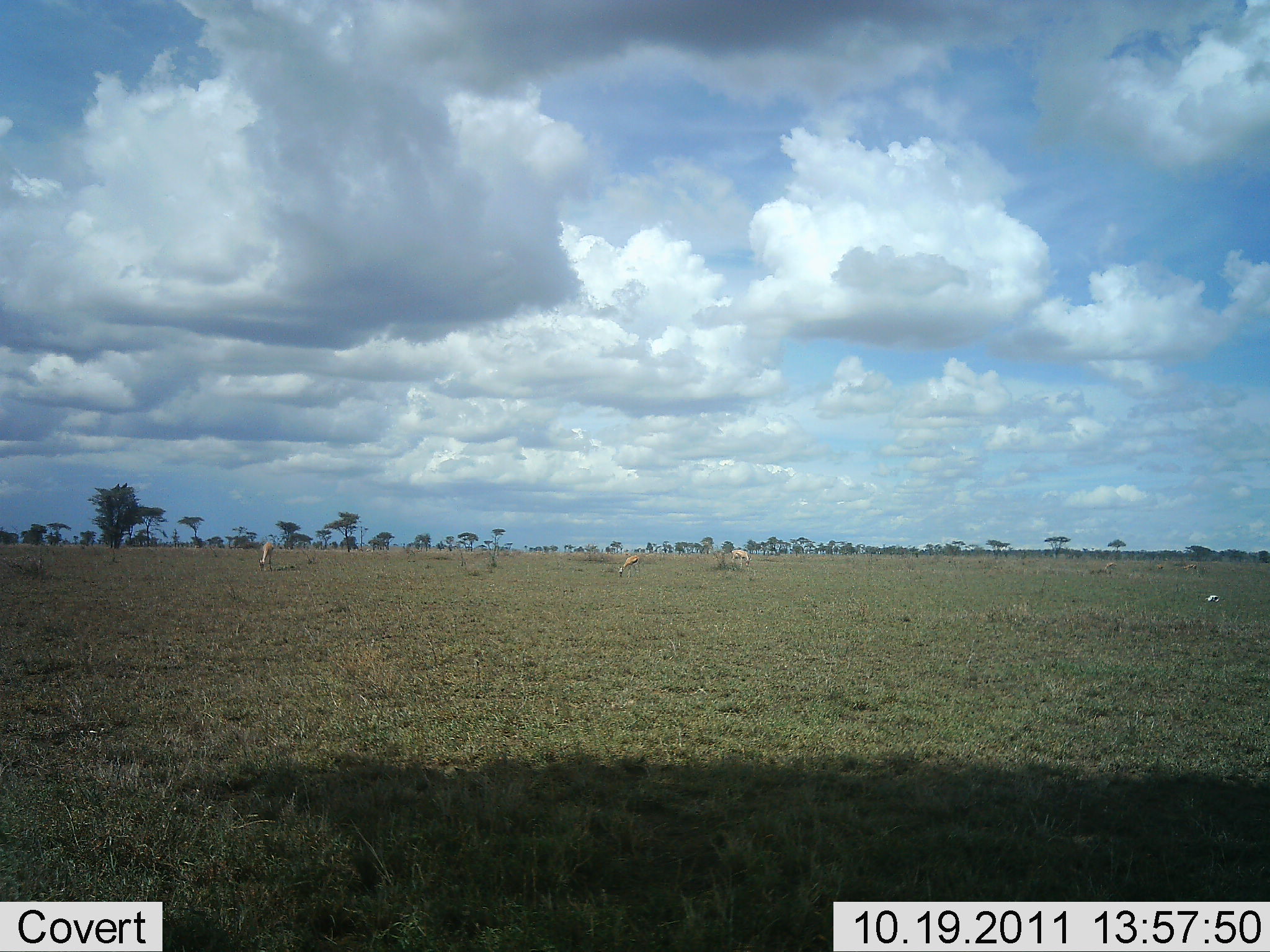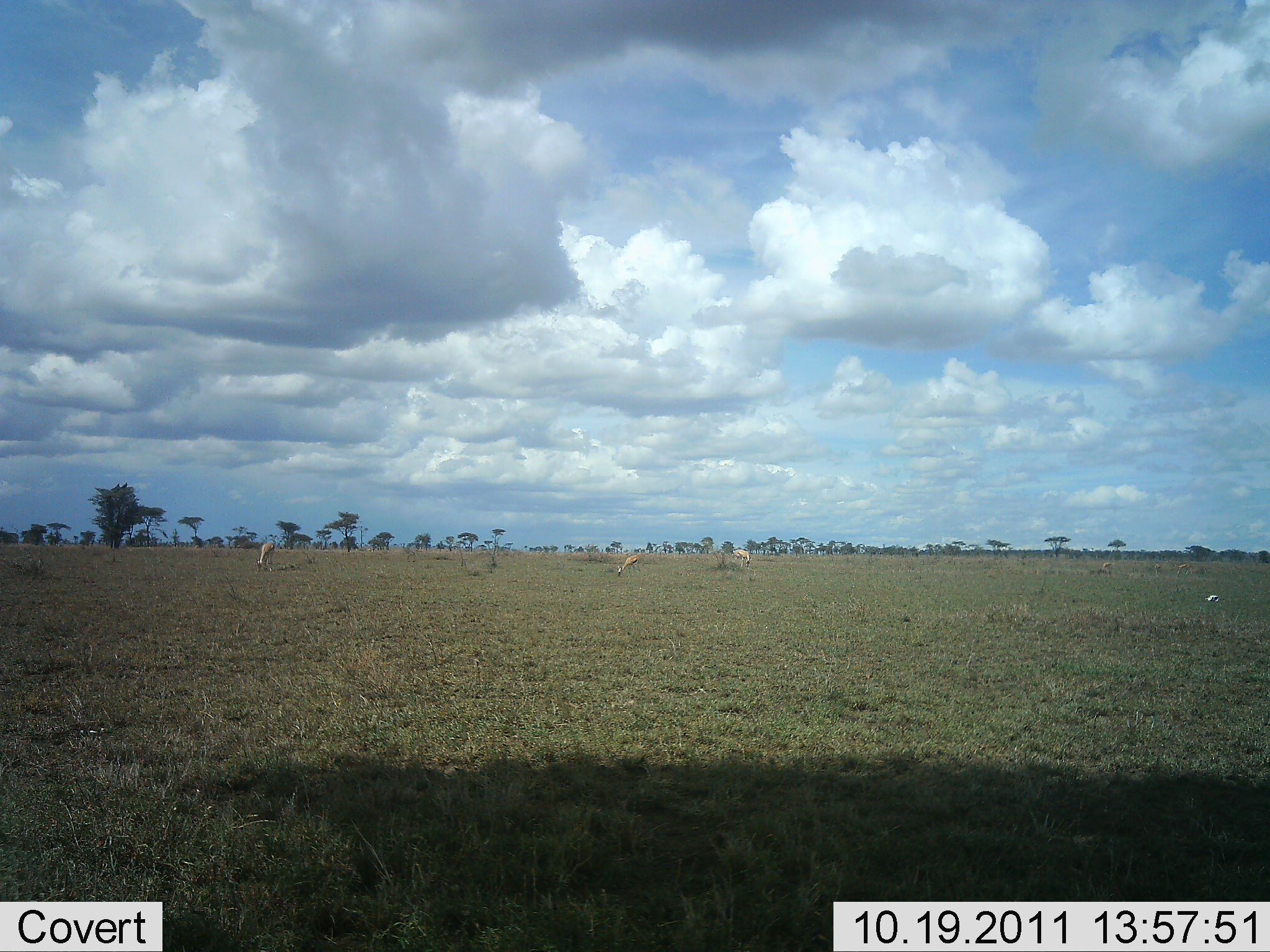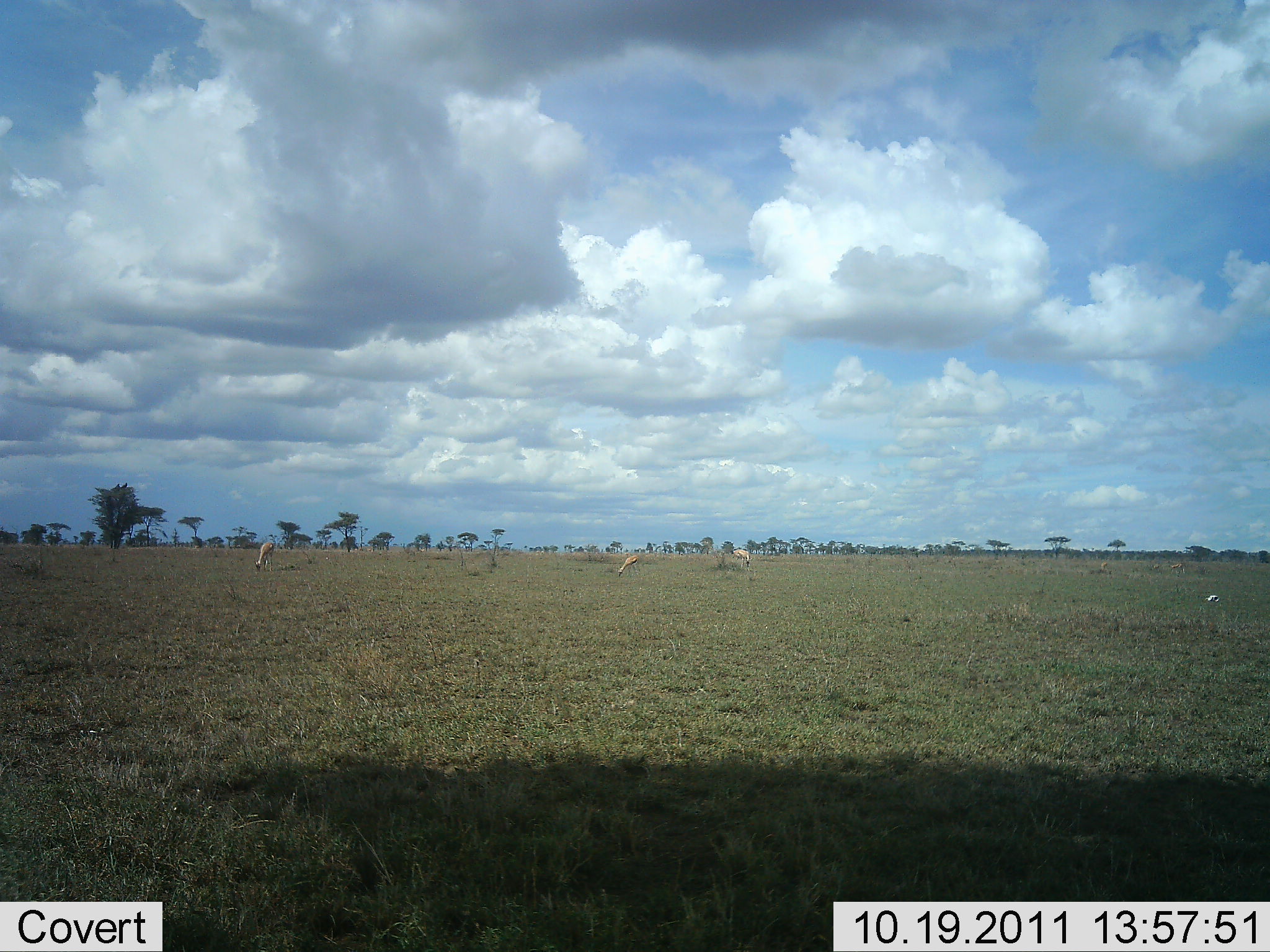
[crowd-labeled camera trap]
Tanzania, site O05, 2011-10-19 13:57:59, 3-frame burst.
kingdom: Animalia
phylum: Chordata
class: Mammalia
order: Artiodactyla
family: Bovidae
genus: Eudorcas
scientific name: Eudorcas thomsonii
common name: thomson's gazelle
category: gazellethomsons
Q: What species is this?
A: Gazellethomsons (thomson's gazelle) (Eudorcas thomsonii).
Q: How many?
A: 4.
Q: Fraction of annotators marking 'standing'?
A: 40%.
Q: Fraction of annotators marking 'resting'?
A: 0%.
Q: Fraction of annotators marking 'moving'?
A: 30%.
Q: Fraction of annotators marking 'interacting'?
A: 0%.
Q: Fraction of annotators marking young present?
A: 0%.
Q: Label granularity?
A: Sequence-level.